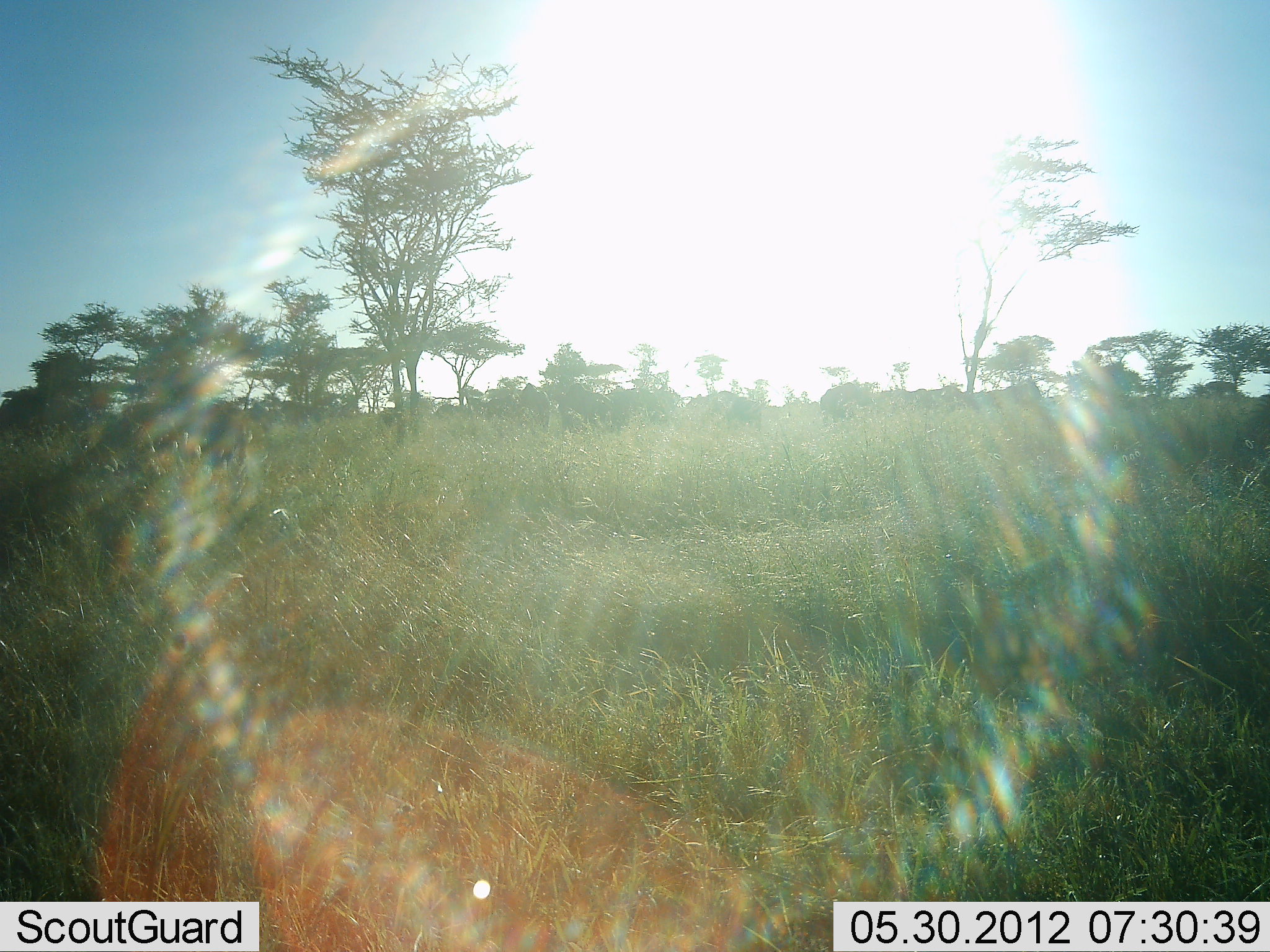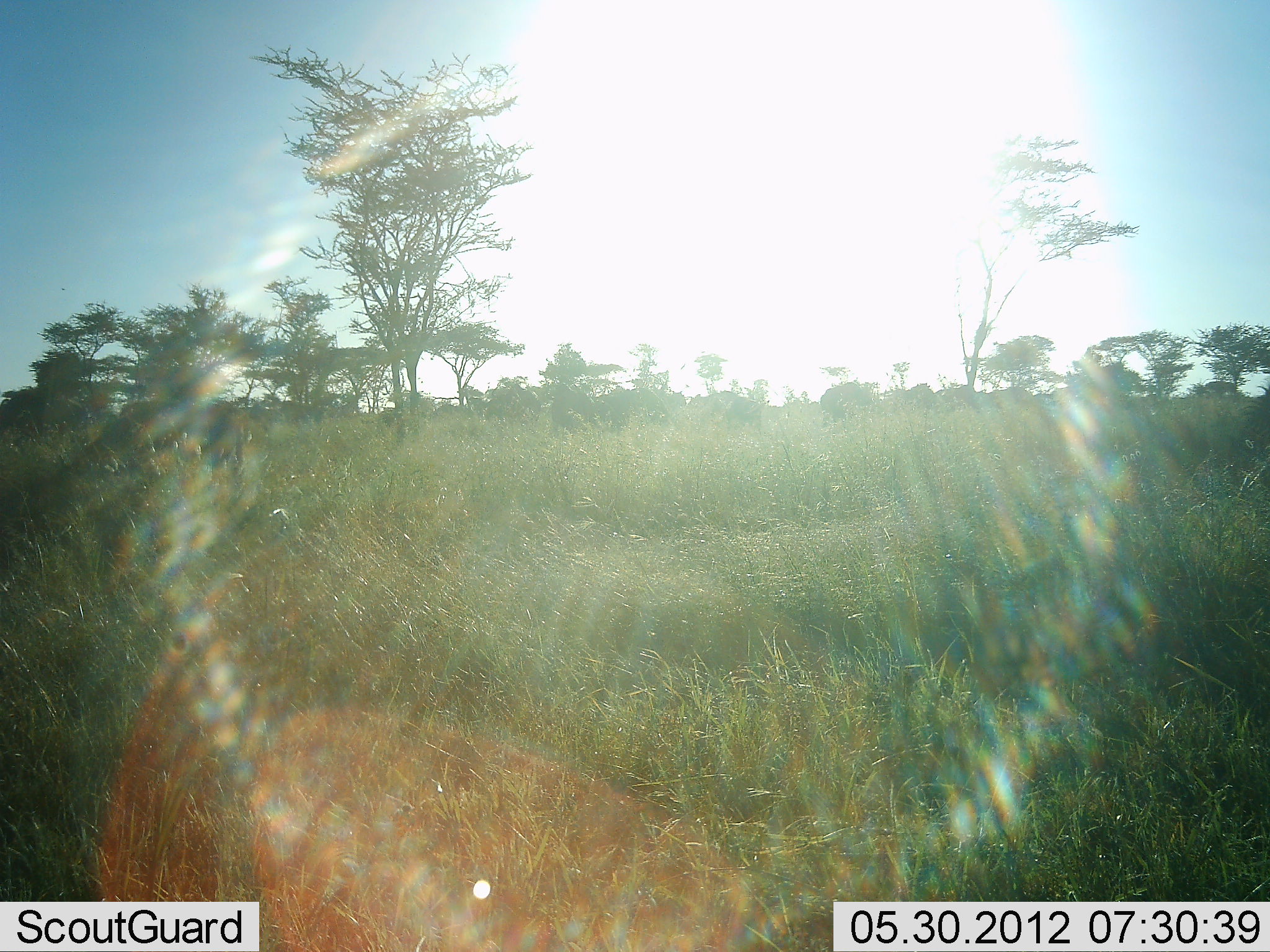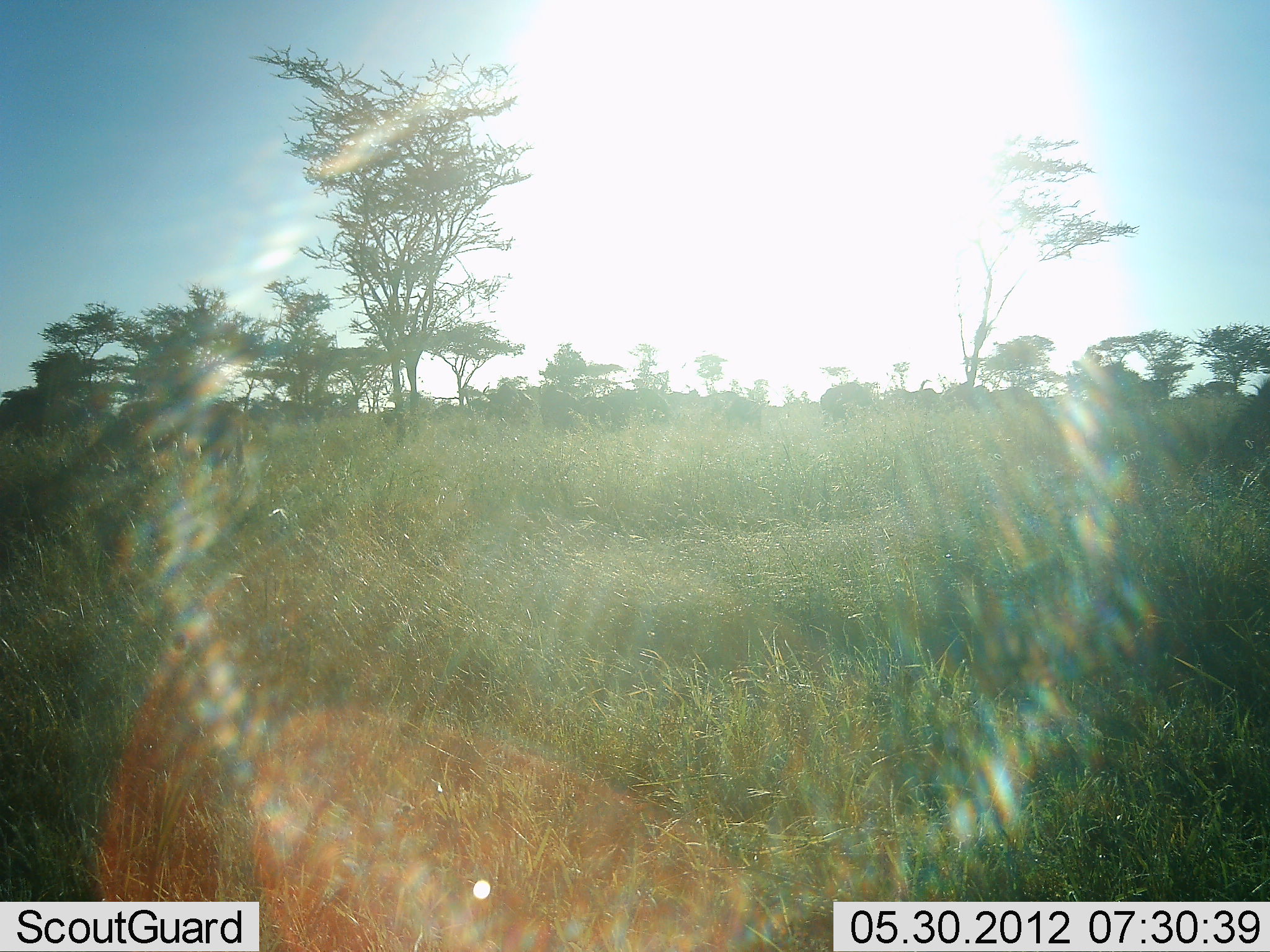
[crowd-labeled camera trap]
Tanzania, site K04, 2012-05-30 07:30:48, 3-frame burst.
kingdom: Animalia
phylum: Chordata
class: Mammalia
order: Artiodactyla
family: Bovidae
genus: Connochaetes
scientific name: Connochaetes taurinus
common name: blue wildebeest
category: wildebeest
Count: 11-50.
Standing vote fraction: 30%.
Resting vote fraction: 0%.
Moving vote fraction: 70%.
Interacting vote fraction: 10%.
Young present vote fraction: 0%.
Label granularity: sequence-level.